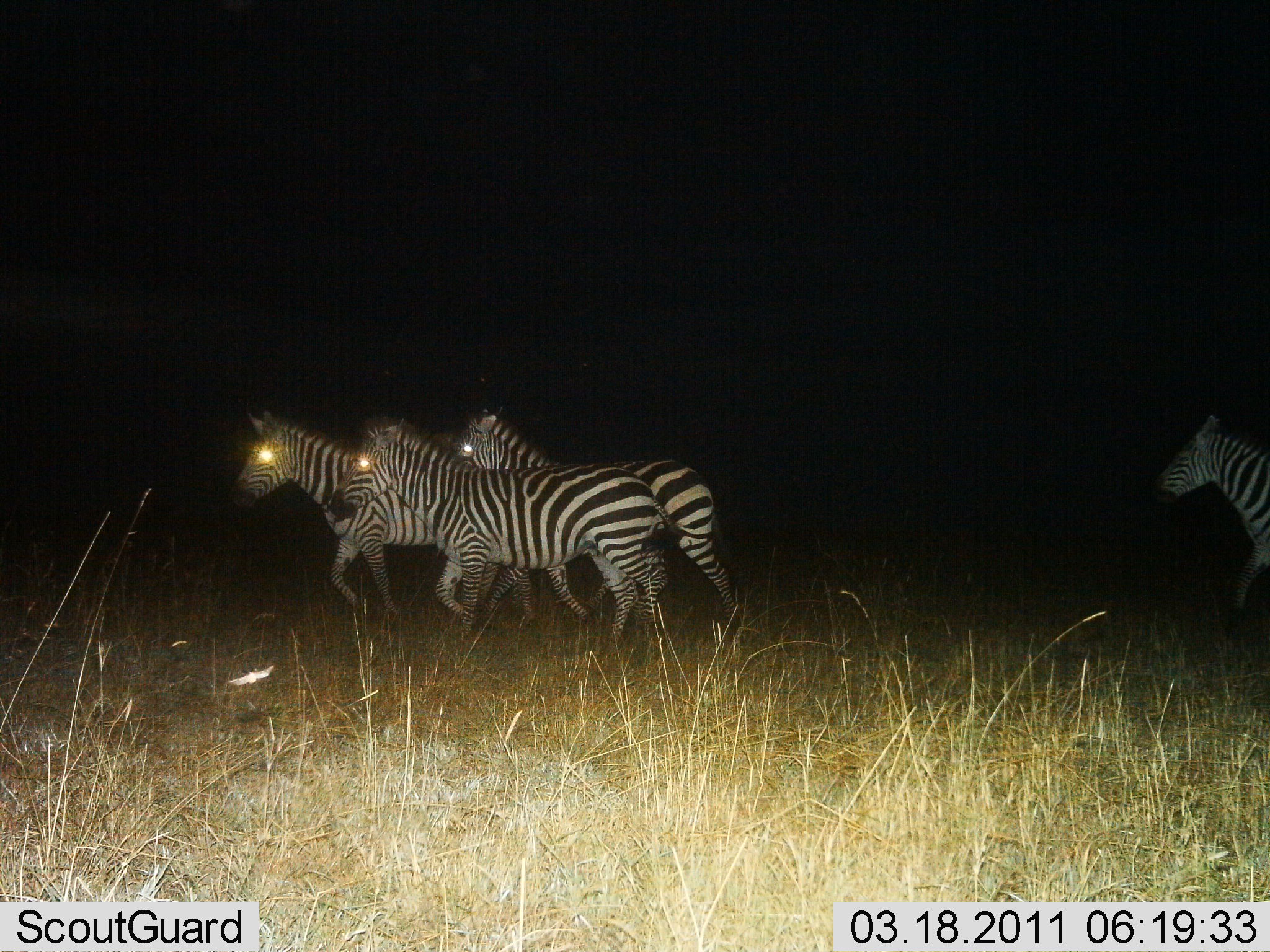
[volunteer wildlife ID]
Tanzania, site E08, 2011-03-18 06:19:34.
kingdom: Animalia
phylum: Chordata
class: Mammalia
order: Perissodactyla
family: Equidae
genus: Equus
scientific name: Equus quagga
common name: plains zebra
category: zebra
Zebra (plains zebra) (Equus quagga), count 4. Behavior (volunteer vote fractions): standing 0%, resting 0%, moving 100%, interacting 0%. Young present (vote fraction): 0%. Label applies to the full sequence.